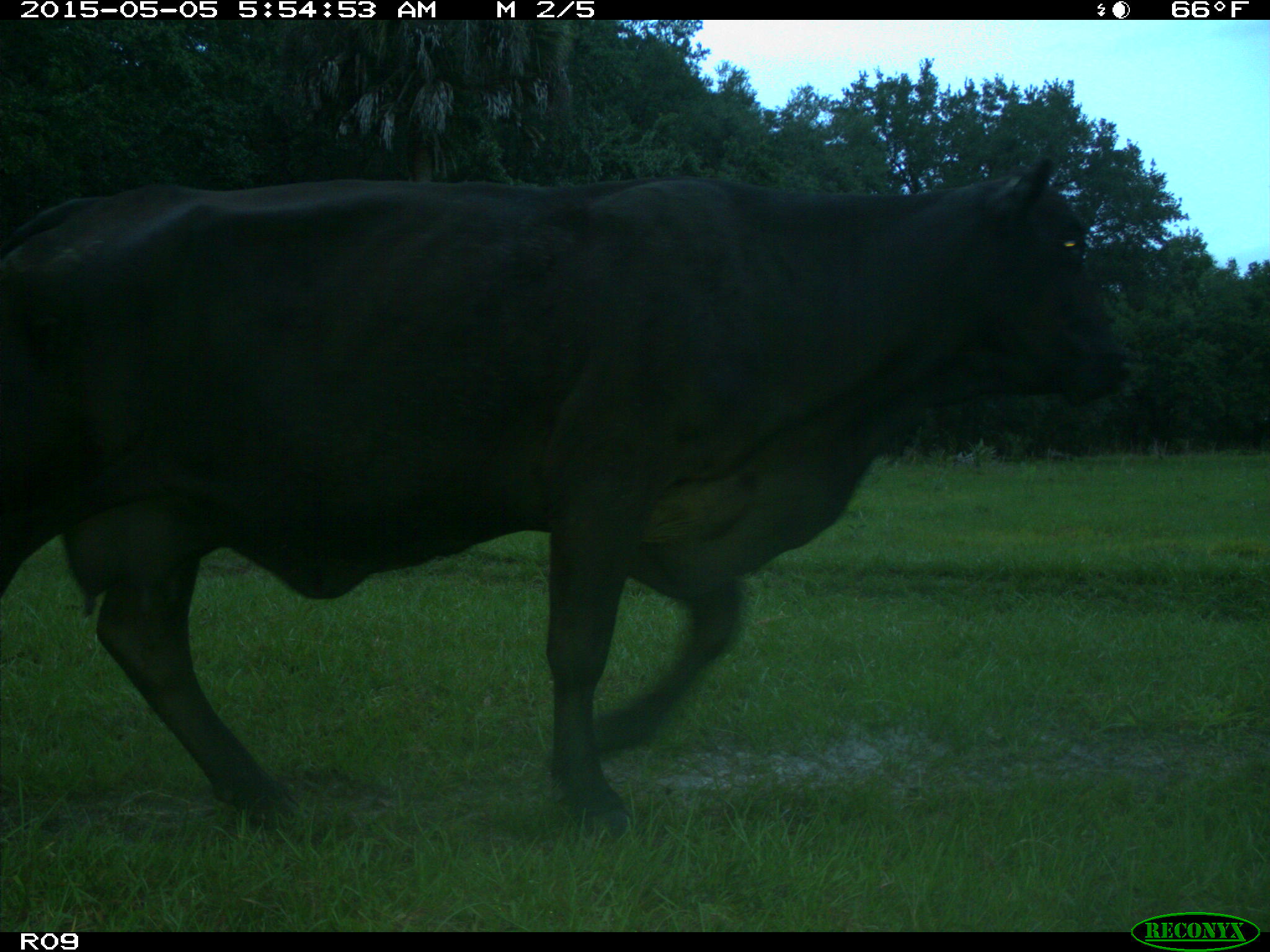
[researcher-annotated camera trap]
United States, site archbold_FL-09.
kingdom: Animalia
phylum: Chordata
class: Mammalia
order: Artiodactyla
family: Bovidae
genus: Bos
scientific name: Bos taurus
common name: domestic cow